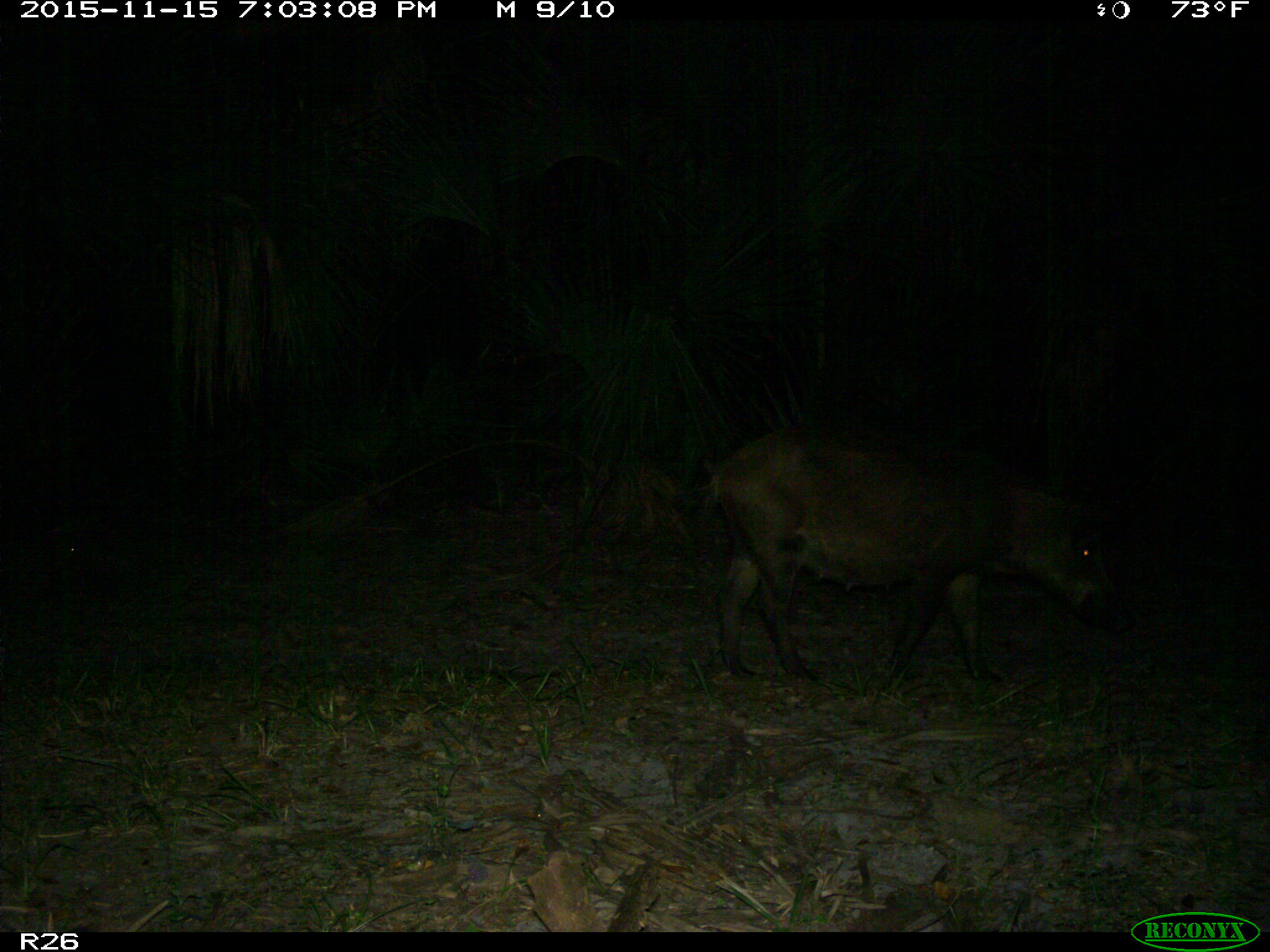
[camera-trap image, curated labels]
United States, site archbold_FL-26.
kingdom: Animalia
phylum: Chordata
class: Mammalia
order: Artiodactyla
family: Suidae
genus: Sus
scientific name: Sus scrofa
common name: wild boar